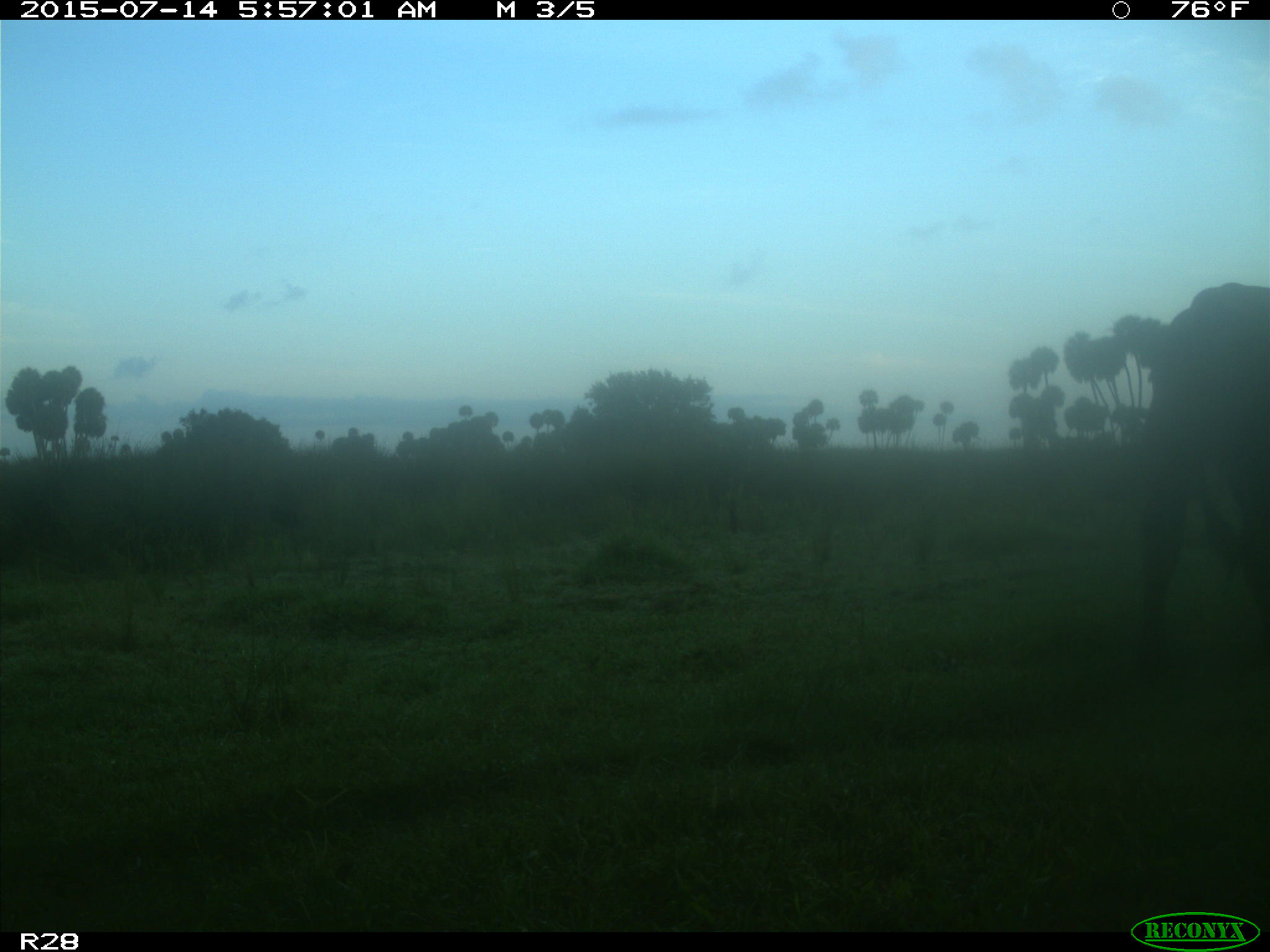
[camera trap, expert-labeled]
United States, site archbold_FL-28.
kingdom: Animalia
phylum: Chordata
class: Mammalia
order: Artiodactyla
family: Bovidae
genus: Bos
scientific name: Bos taurus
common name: domestic cow